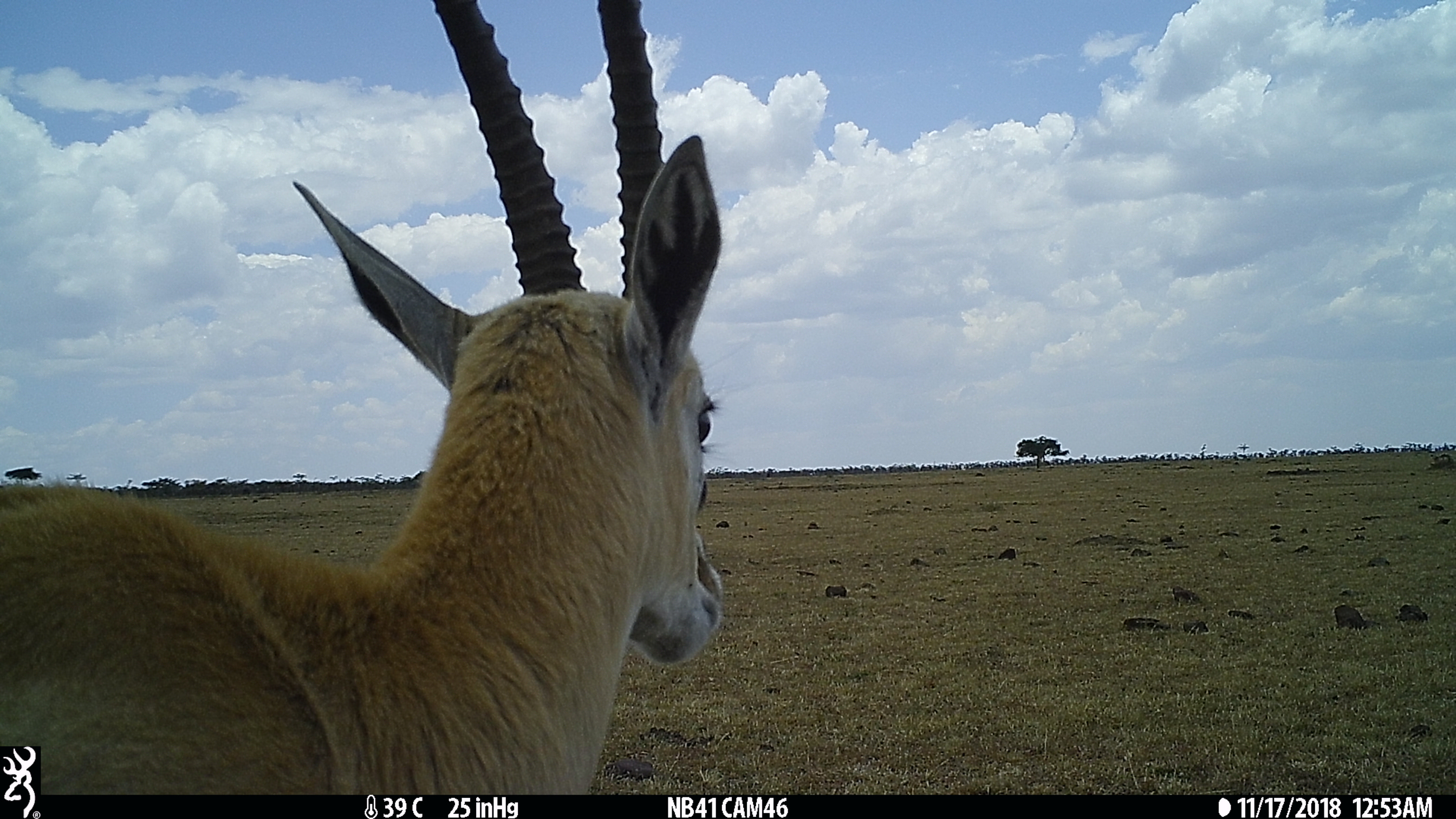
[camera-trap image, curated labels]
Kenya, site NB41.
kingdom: Animalia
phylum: Chordata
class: Mammalia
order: Artiodactyla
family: Bovidae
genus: Eudorcas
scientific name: Eudorcas thomsonii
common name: thomon's gazelle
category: gazelle thomsons